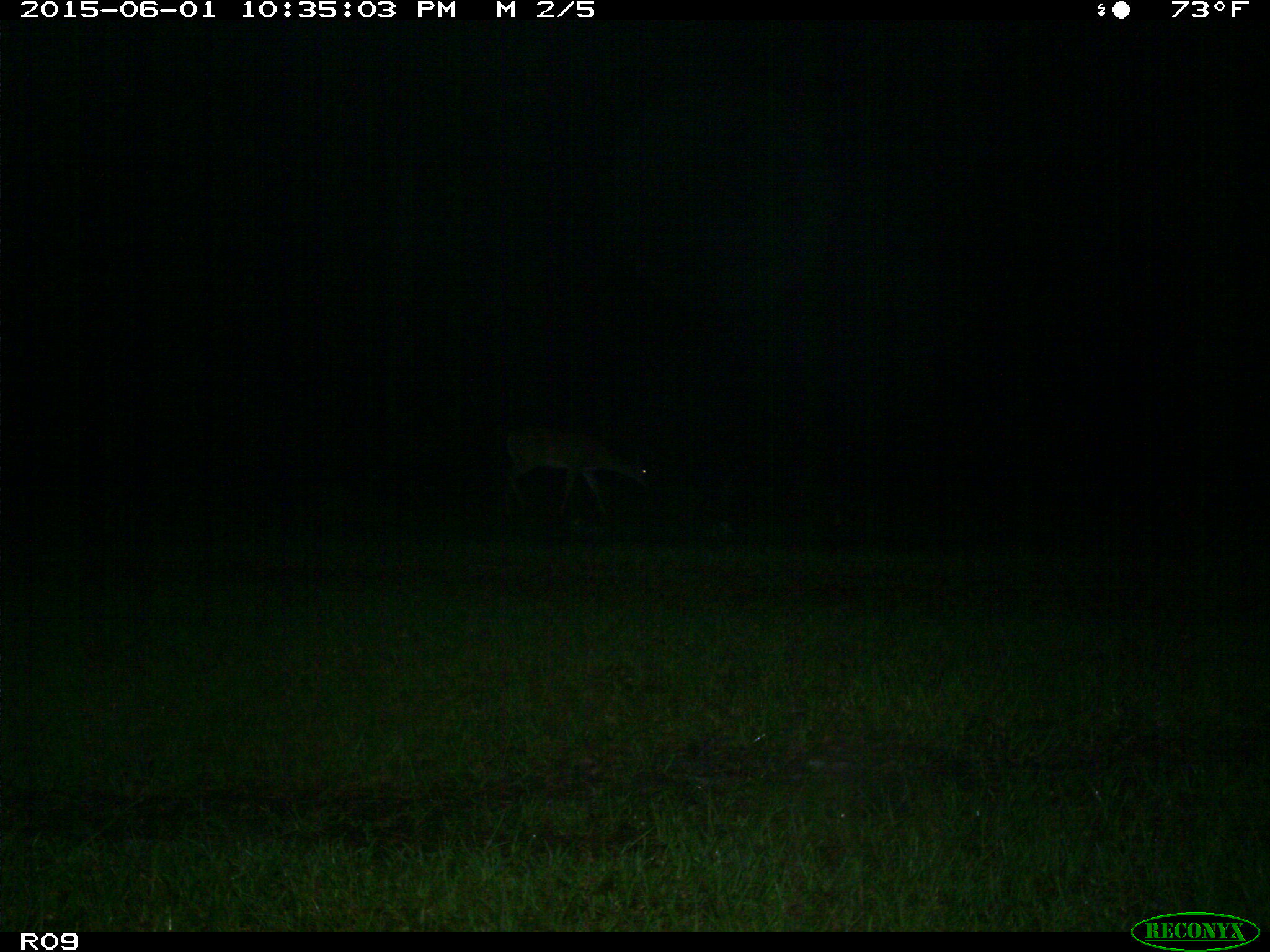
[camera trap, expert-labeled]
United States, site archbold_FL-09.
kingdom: Animalia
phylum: Chordata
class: Mammalia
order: Artiodactyla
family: Cervidae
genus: Odocoileus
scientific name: Odocoileus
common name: deer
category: unidentified deer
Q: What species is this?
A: Unidentified deer (deer) (Odocoileus).